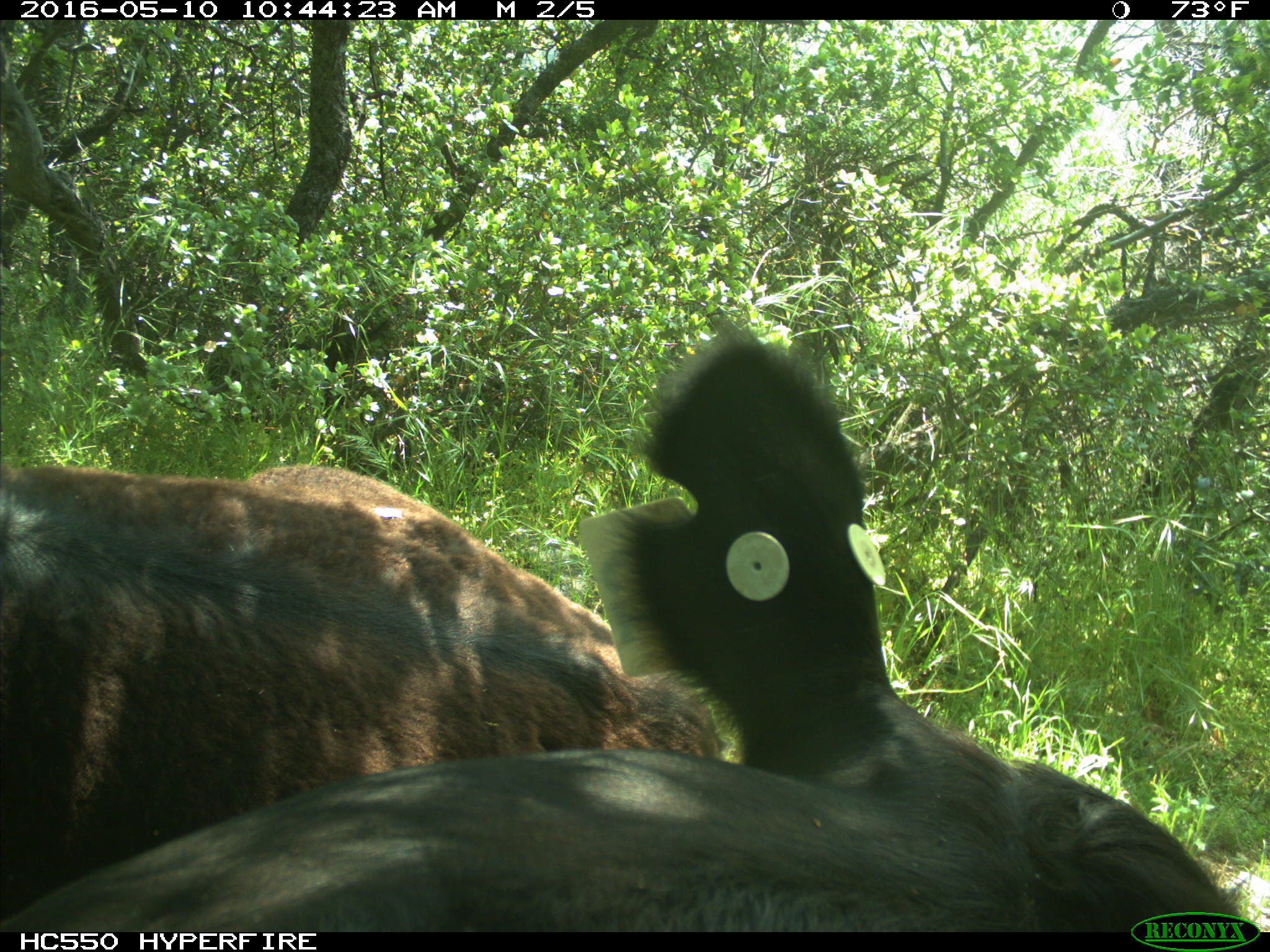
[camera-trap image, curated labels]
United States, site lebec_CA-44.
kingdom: Animalia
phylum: Chordata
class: Mammalia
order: Artiodactyla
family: Bovidae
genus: Bos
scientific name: Bos taurus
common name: domestic cow